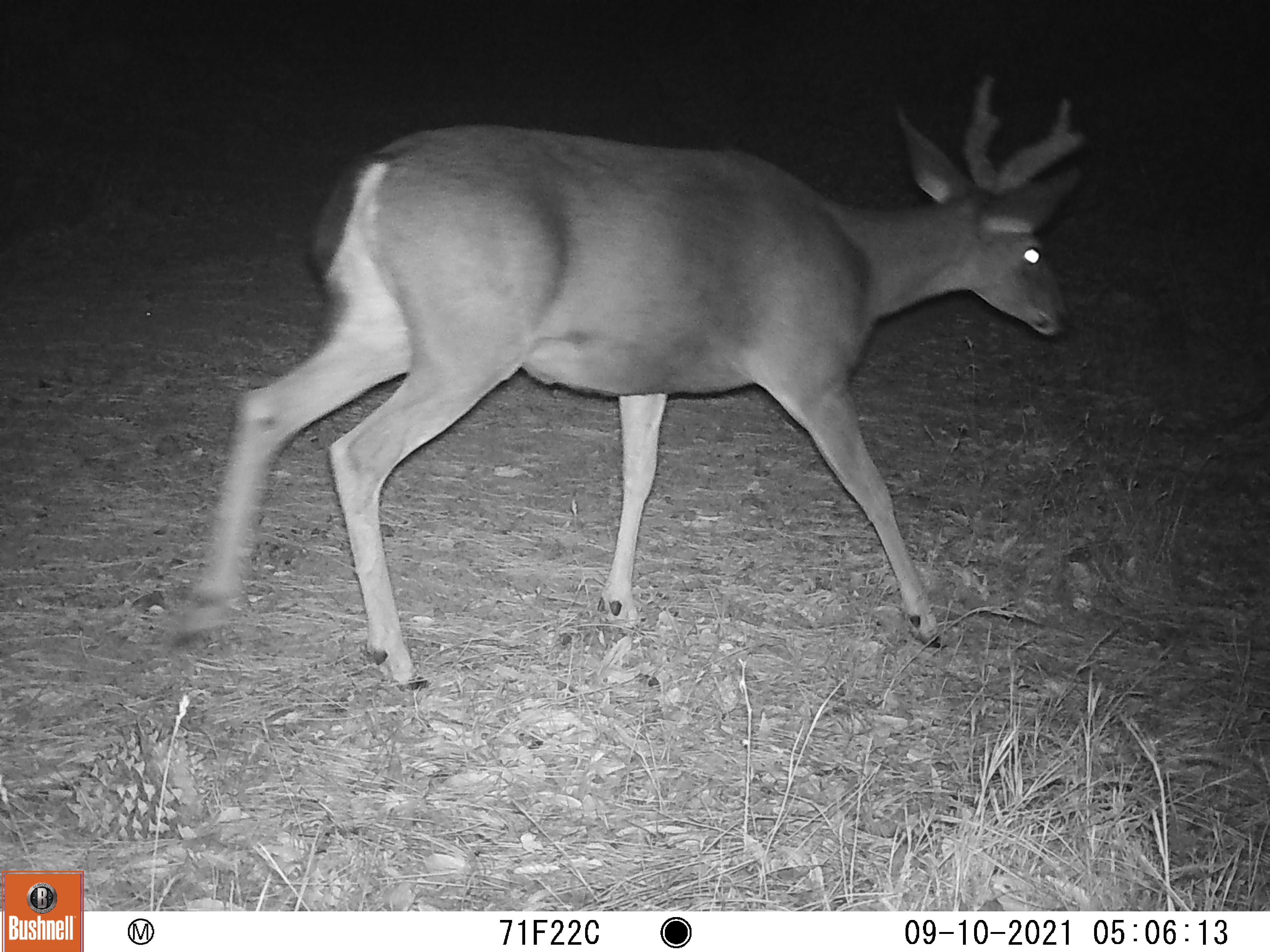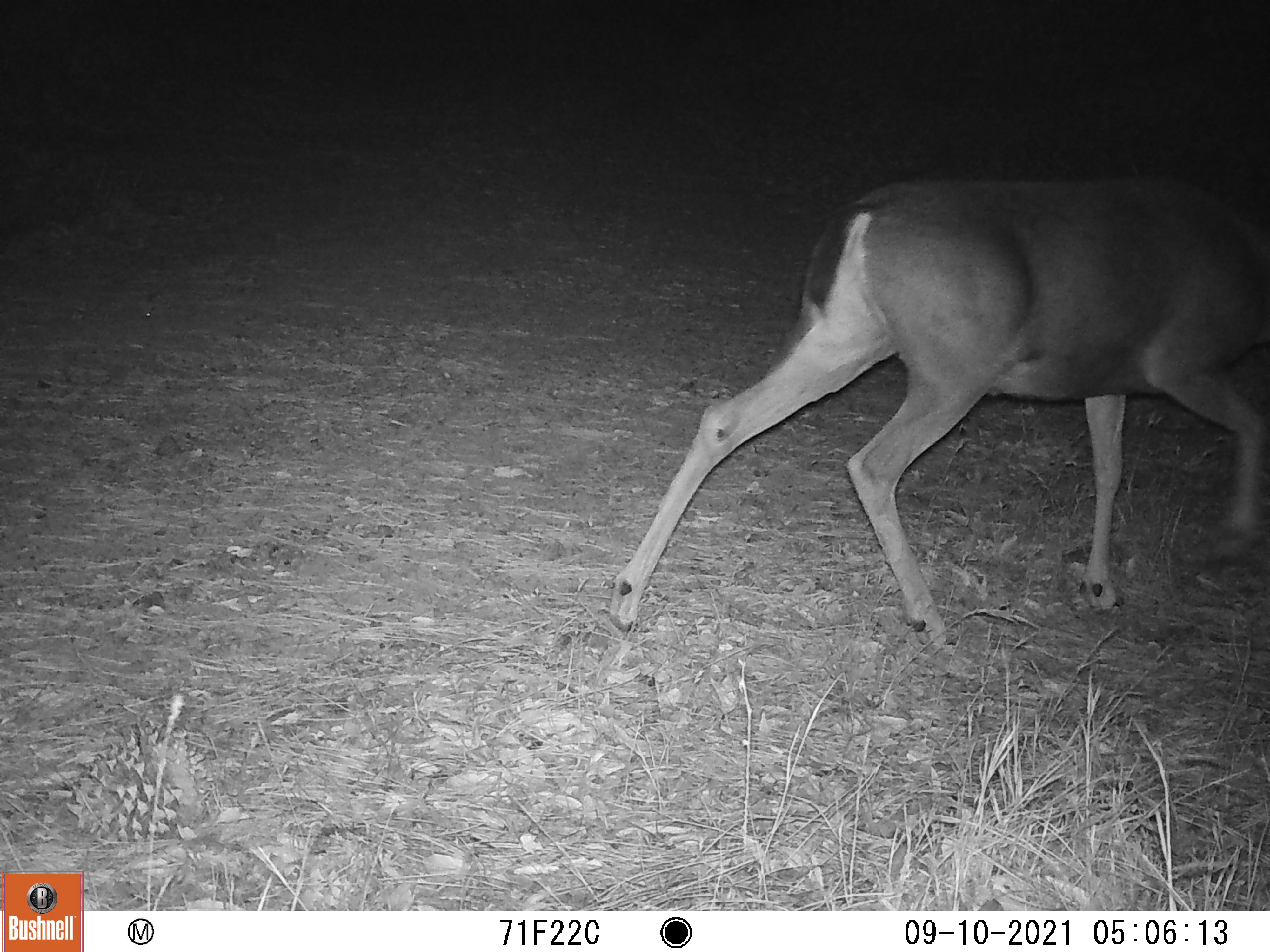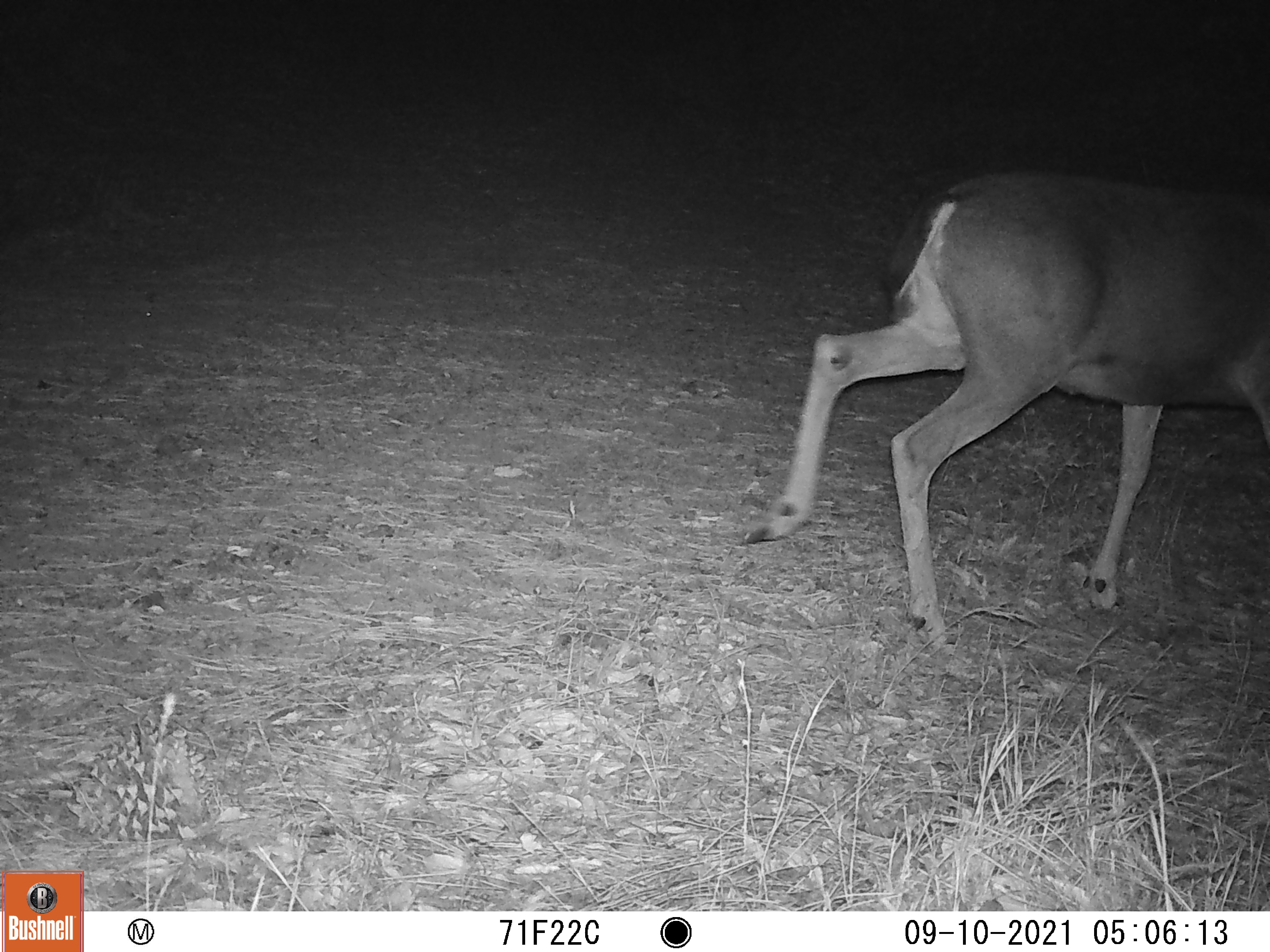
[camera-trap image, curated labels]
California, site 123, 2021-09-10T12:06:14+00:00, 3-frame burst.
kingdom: Animalia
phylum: Chordata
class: Mammalia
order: Artiodactyla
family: Cervidae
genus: Odocoileus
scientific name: Odocoileus hemionus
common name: mule deer